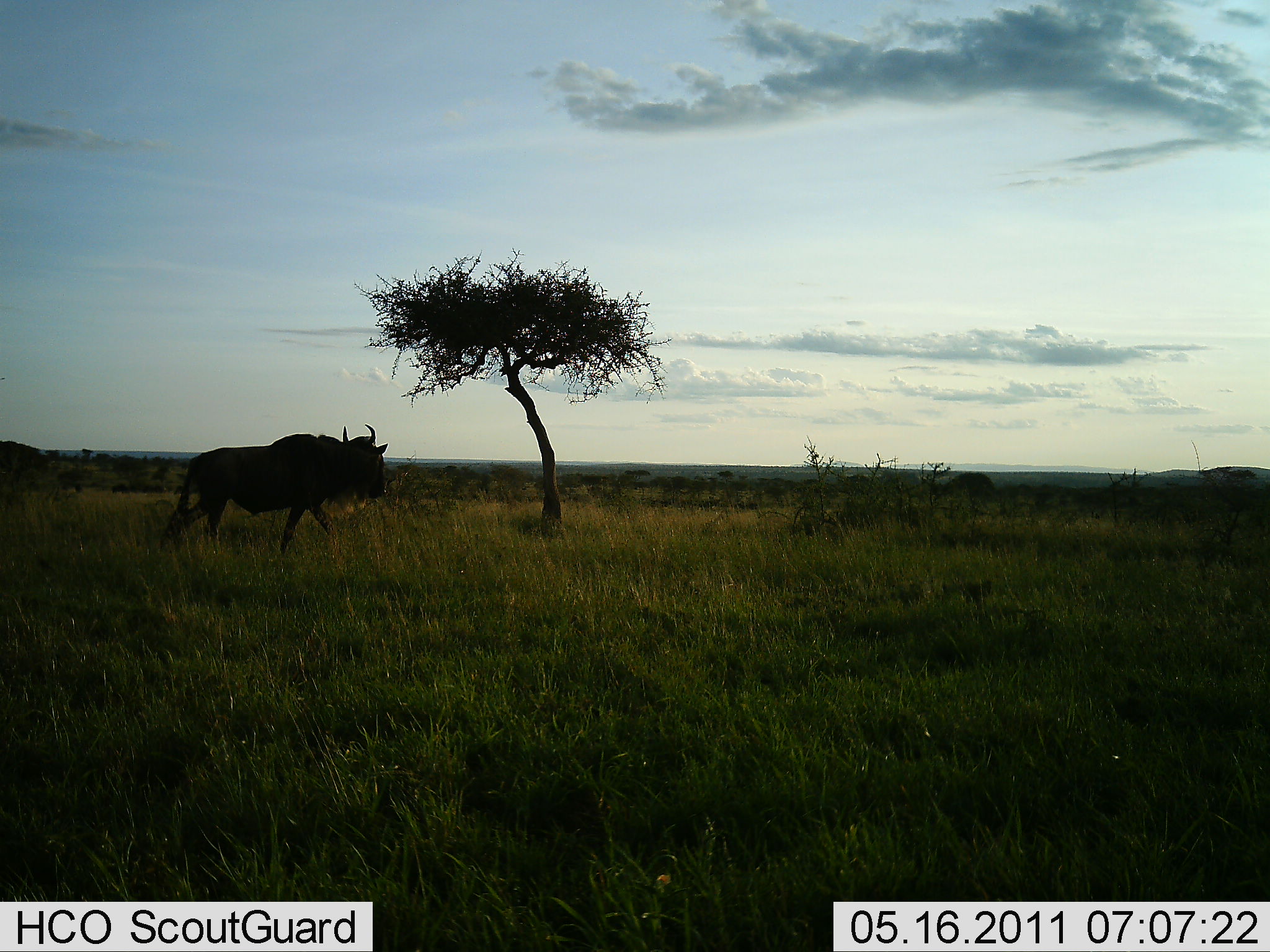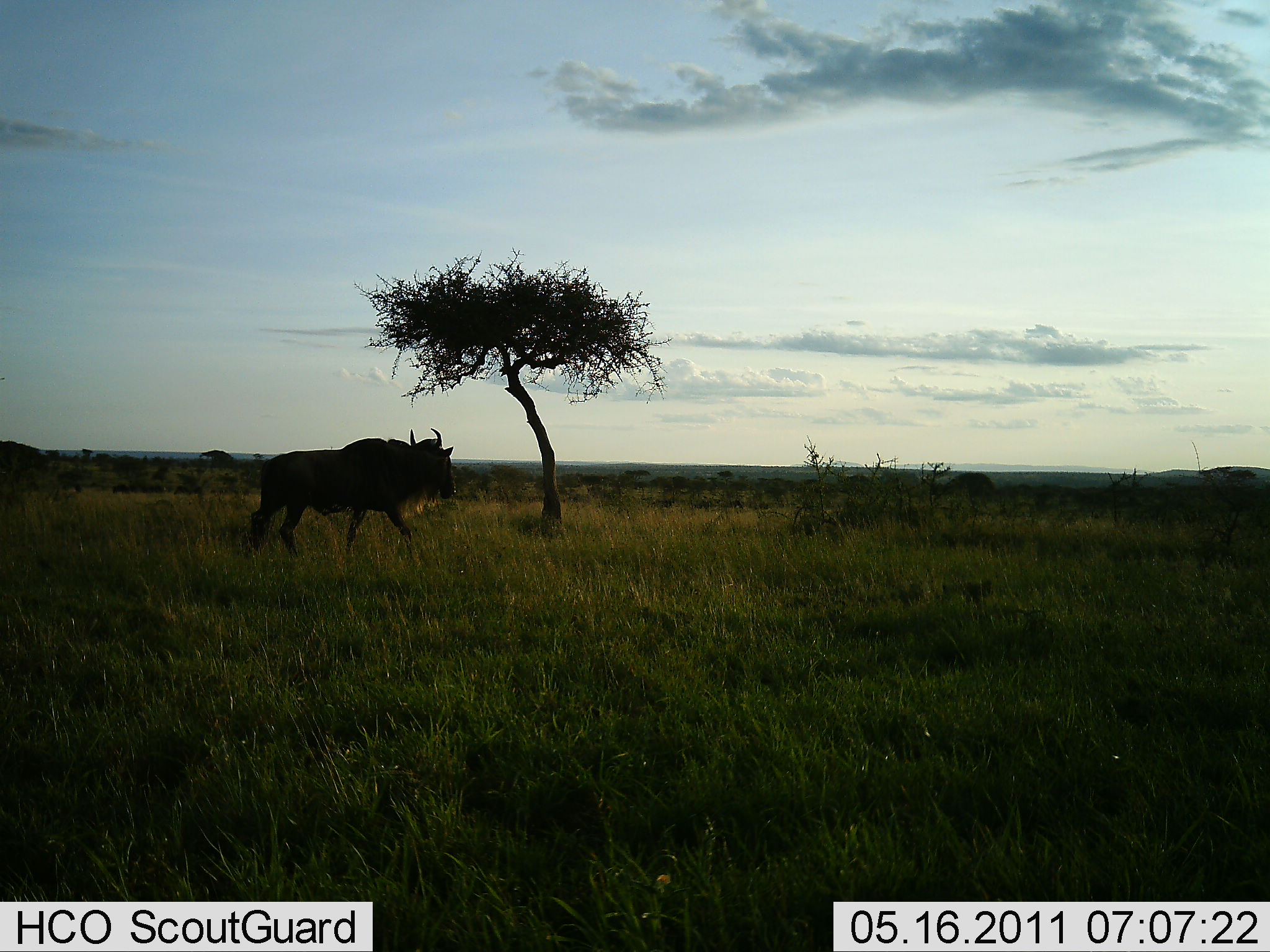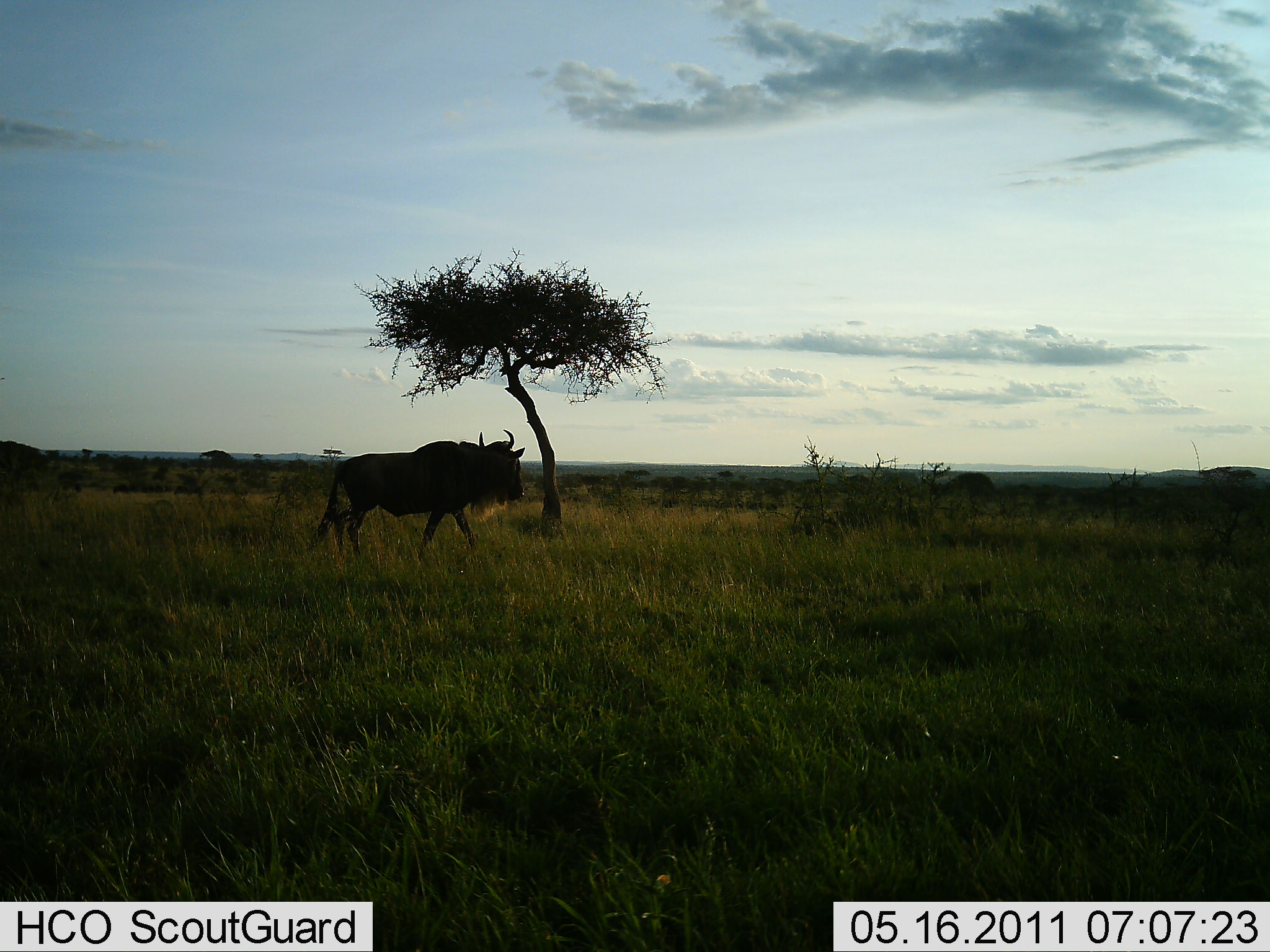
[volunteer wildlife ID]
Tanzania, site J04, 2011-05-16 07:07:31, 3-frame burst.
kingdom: Animalia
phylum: Chordata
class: Mammalia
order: Artiodactyla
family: Bovidae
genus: Connochaetes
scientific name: Connochaetes taurinus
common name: blue wildebeest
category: wildebeest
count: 1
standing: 0%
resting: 0%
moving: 100%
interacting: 0%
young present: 0%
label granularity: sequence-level